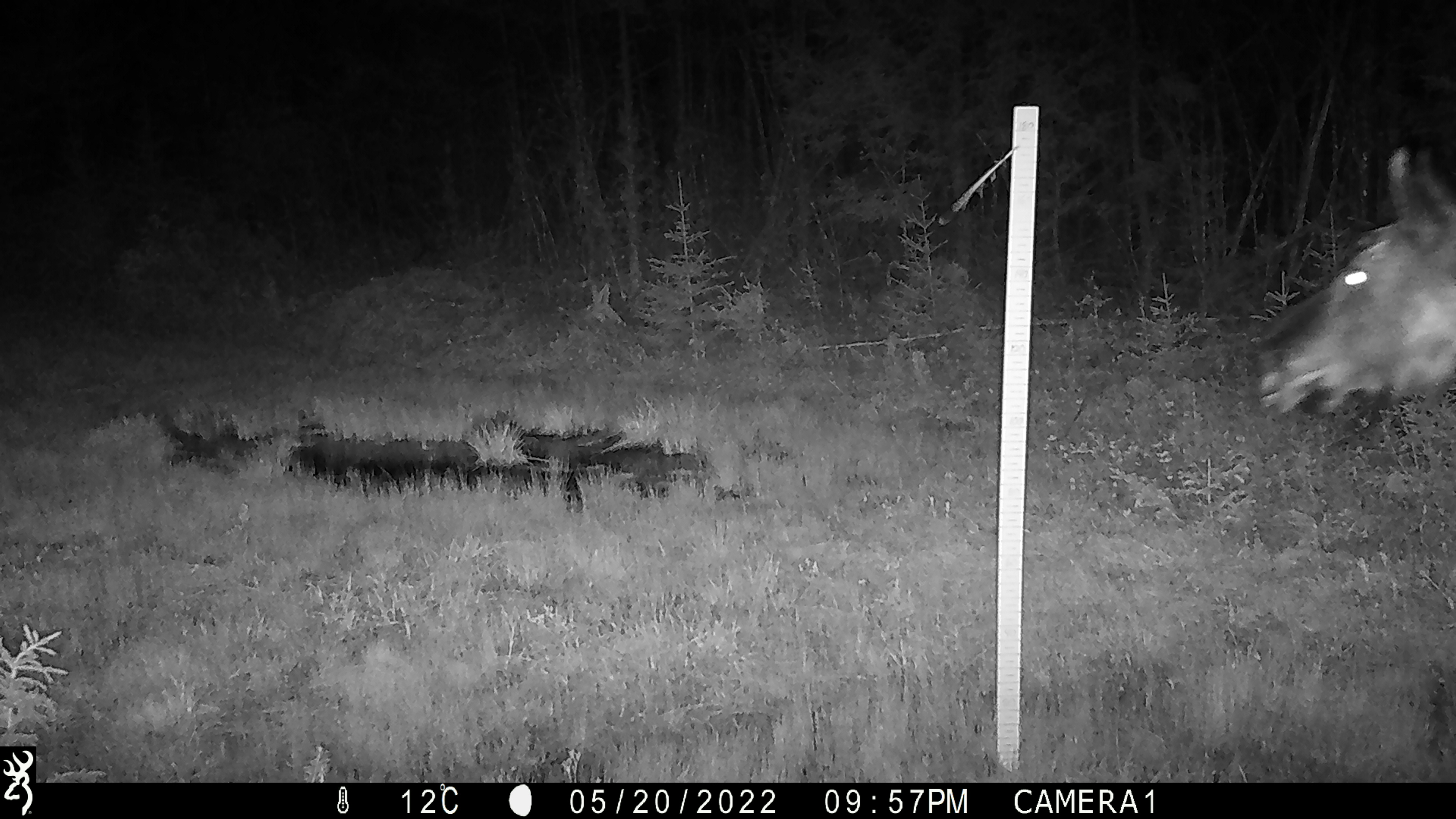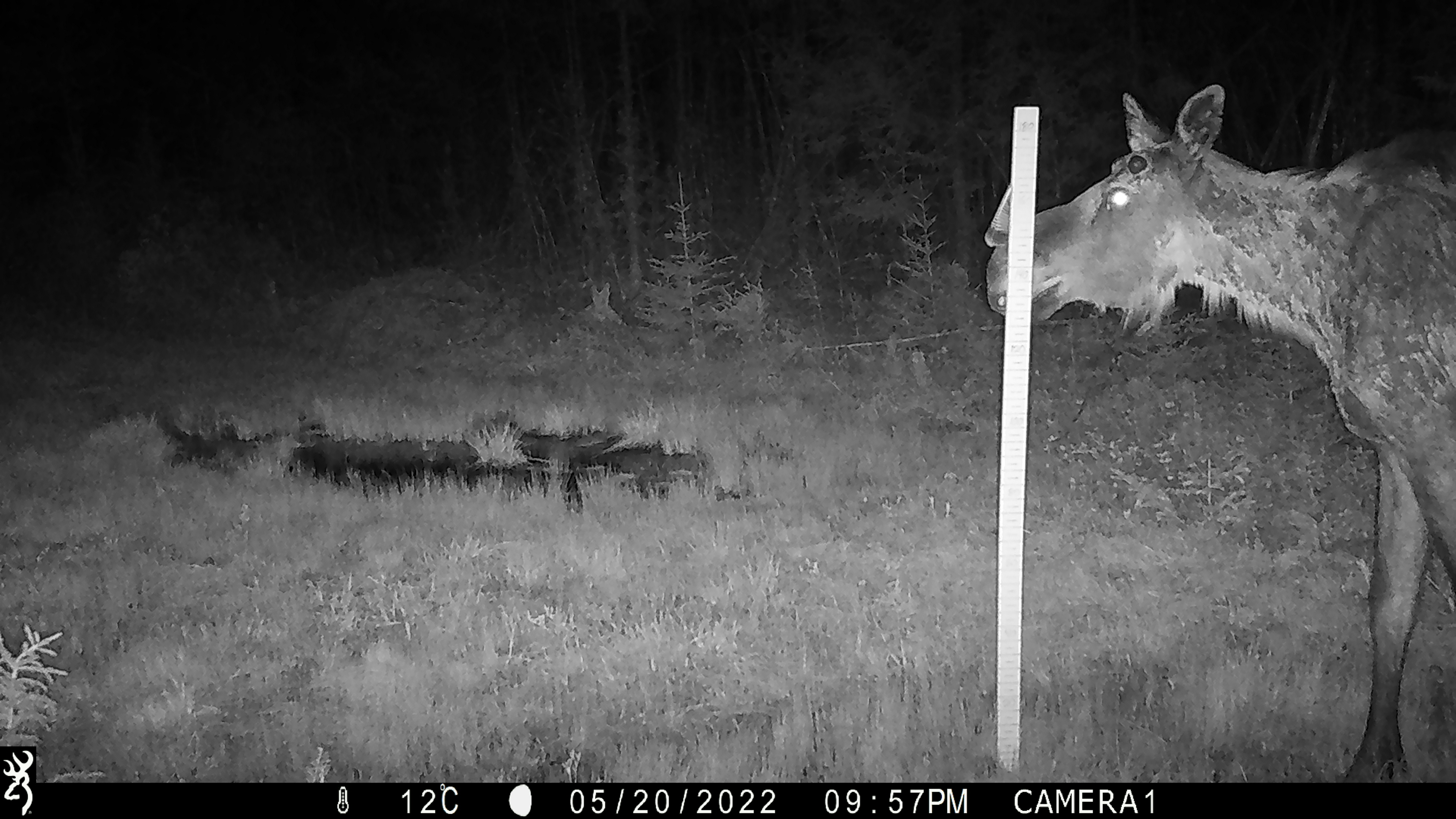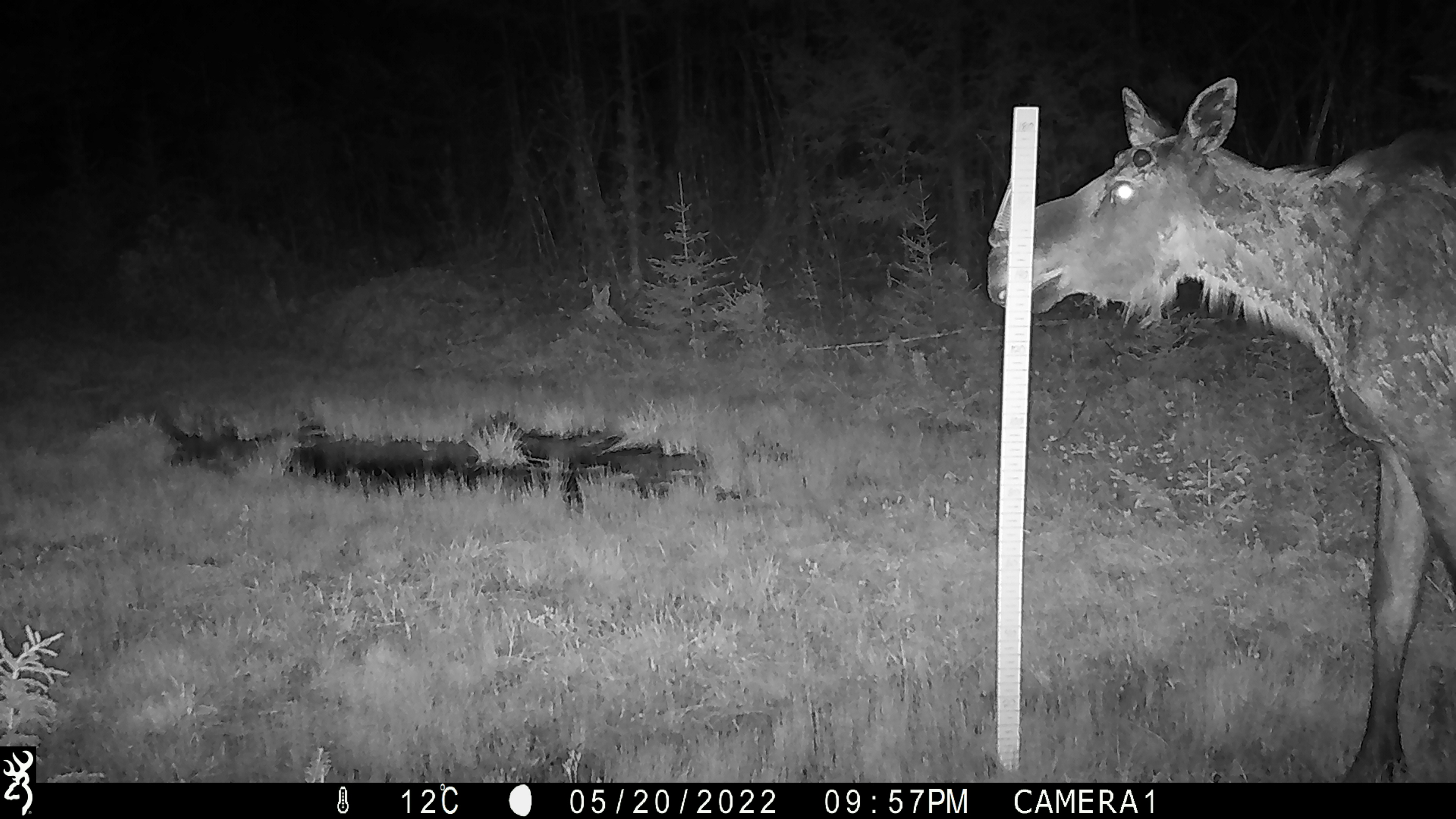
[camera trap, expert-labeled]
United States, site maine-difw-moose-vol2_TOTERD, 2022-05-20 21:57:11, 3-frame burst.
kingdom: Animalia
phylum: Chordata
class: Mammalia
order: Artiodactyla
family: Cervidae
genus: Alces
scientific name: Alces alces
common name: moose